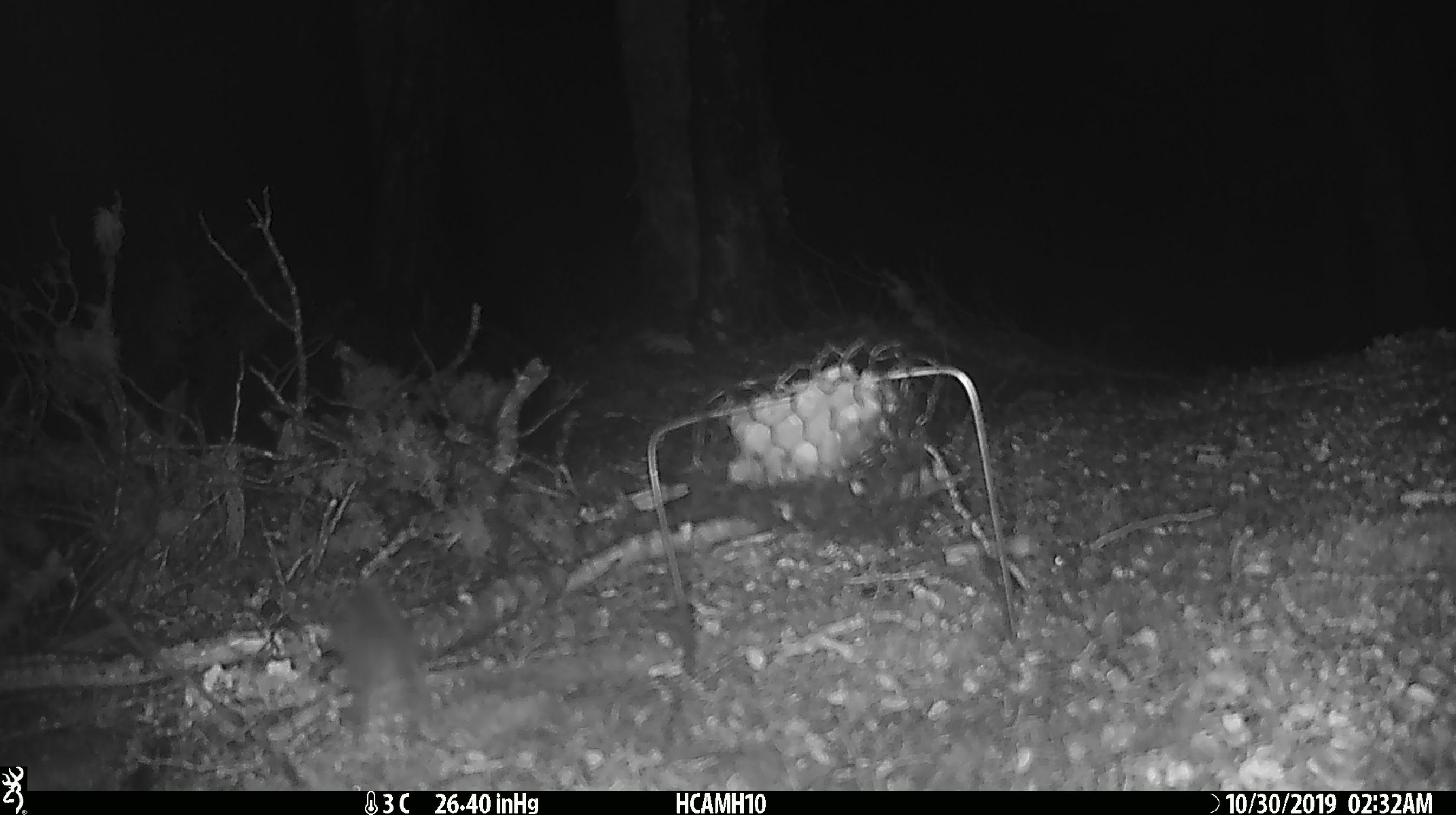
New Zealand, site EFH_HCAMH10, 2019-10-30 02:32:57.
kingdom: Animalia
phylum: Chordata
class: Mammalia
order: Rodentia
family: Muridae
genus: Mus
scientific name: Mus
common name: mouse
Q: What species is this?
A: Mouse (Mus).